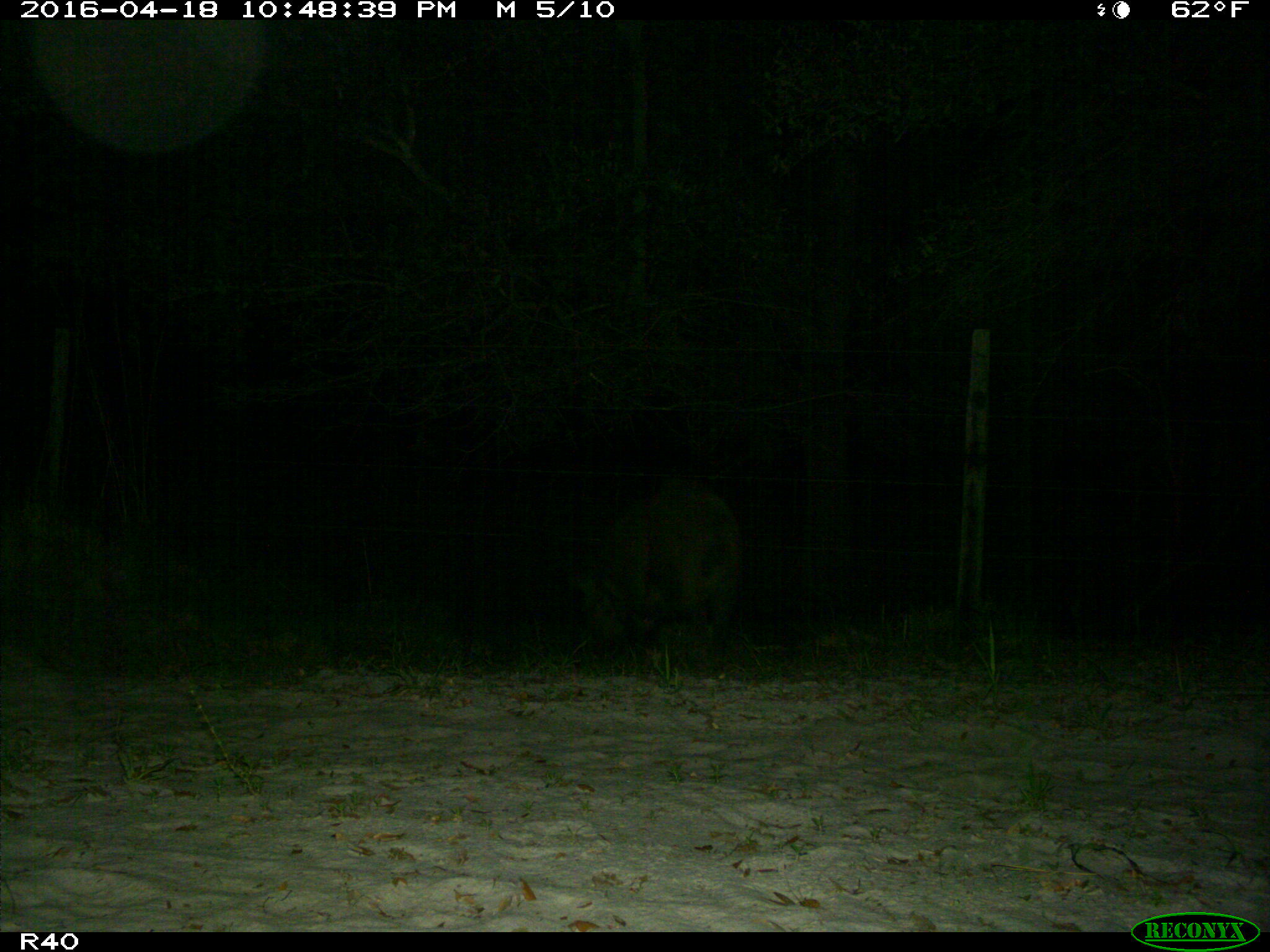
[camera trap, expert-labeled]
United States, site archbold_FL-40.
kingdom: Animalia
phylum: Chordata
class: Mammalia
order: Artiodactyla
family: Suidae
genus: Sus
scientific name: Sus scrofa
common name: wild boar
Sus scrofa (wild boar).